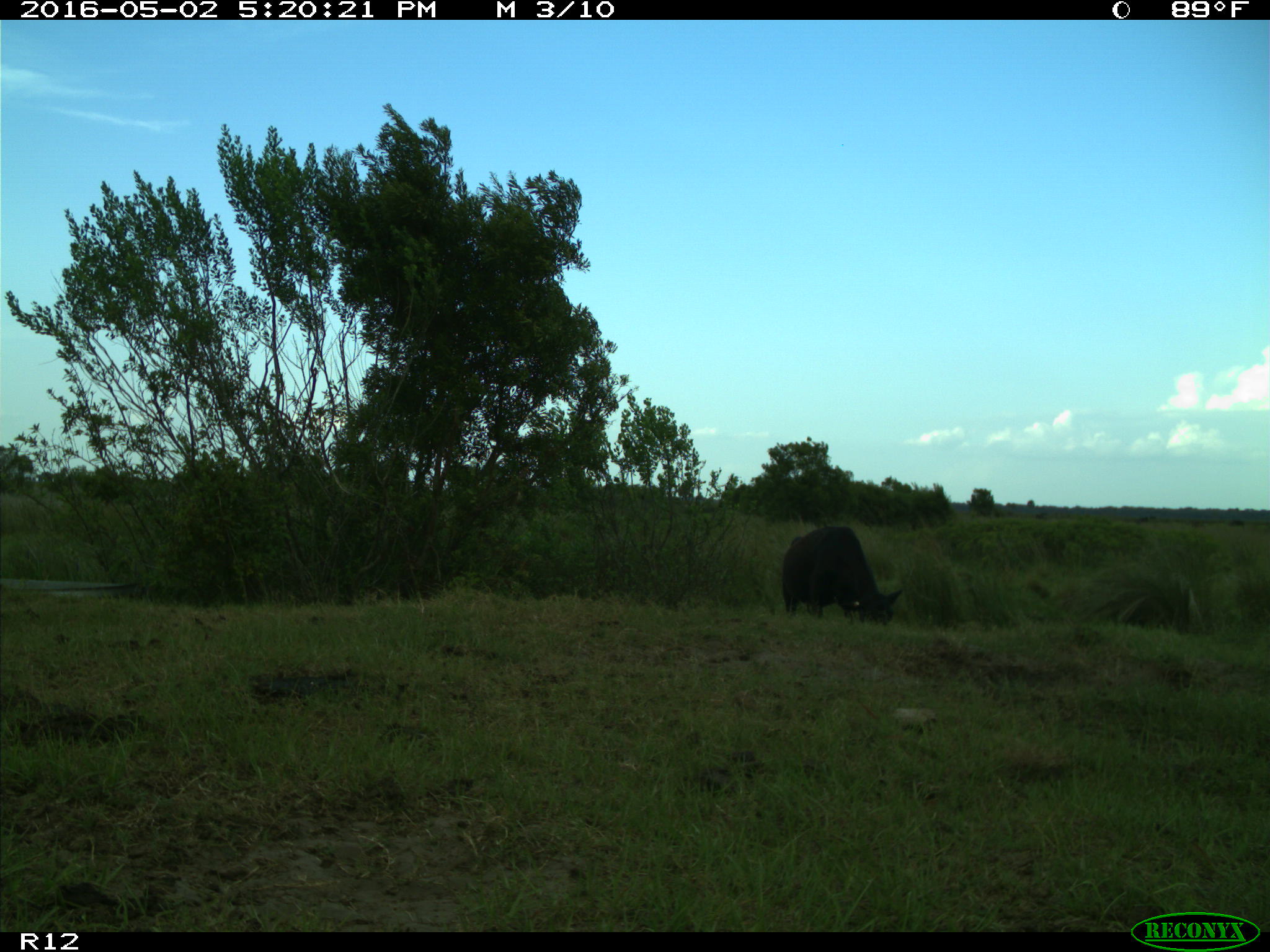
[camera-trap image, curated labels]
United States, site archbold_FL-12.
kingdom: Animalia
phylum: Chordata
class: Mammalia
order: Artiodactyla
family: Bovidae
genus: Bos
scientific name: Bos taurus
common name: domestic cow